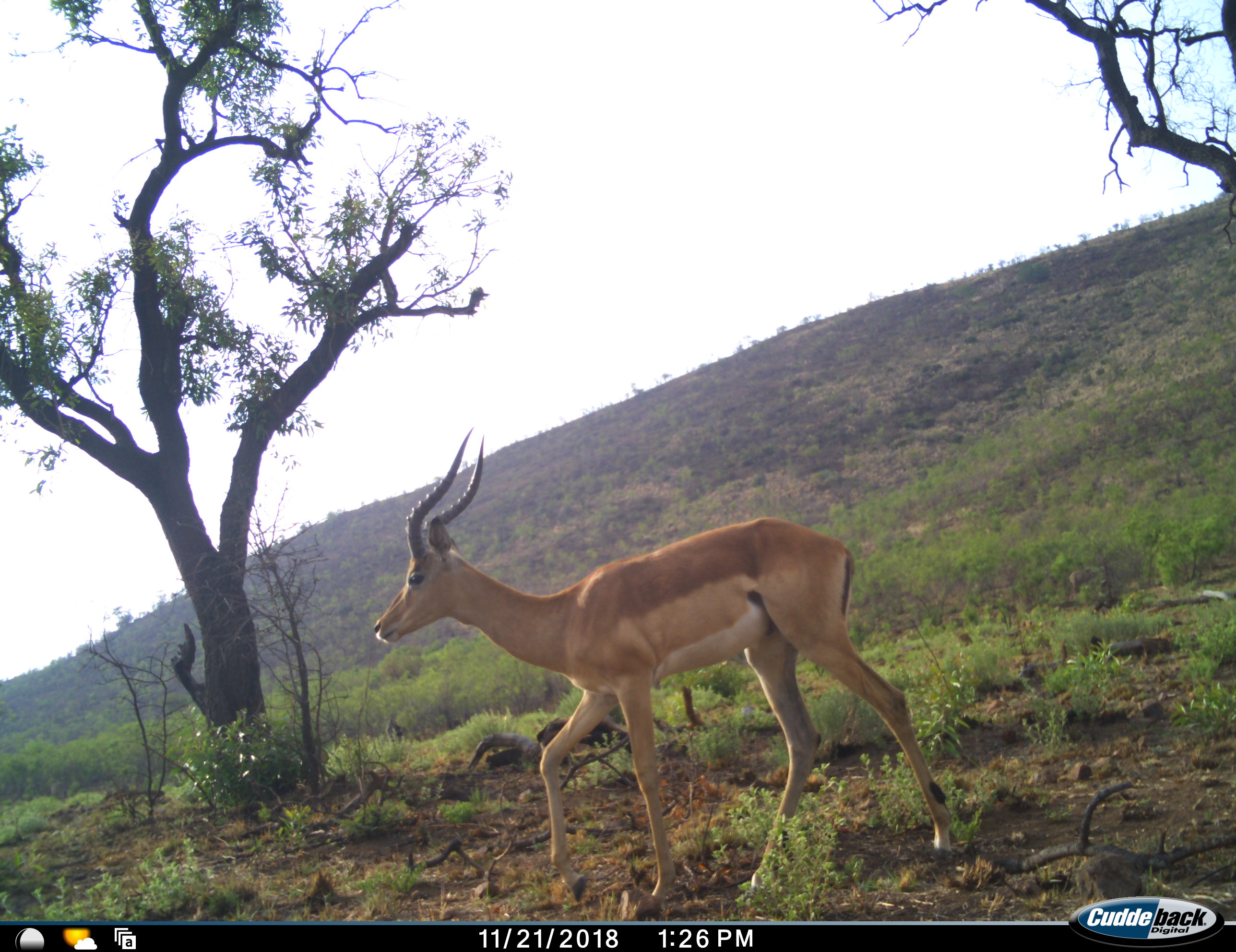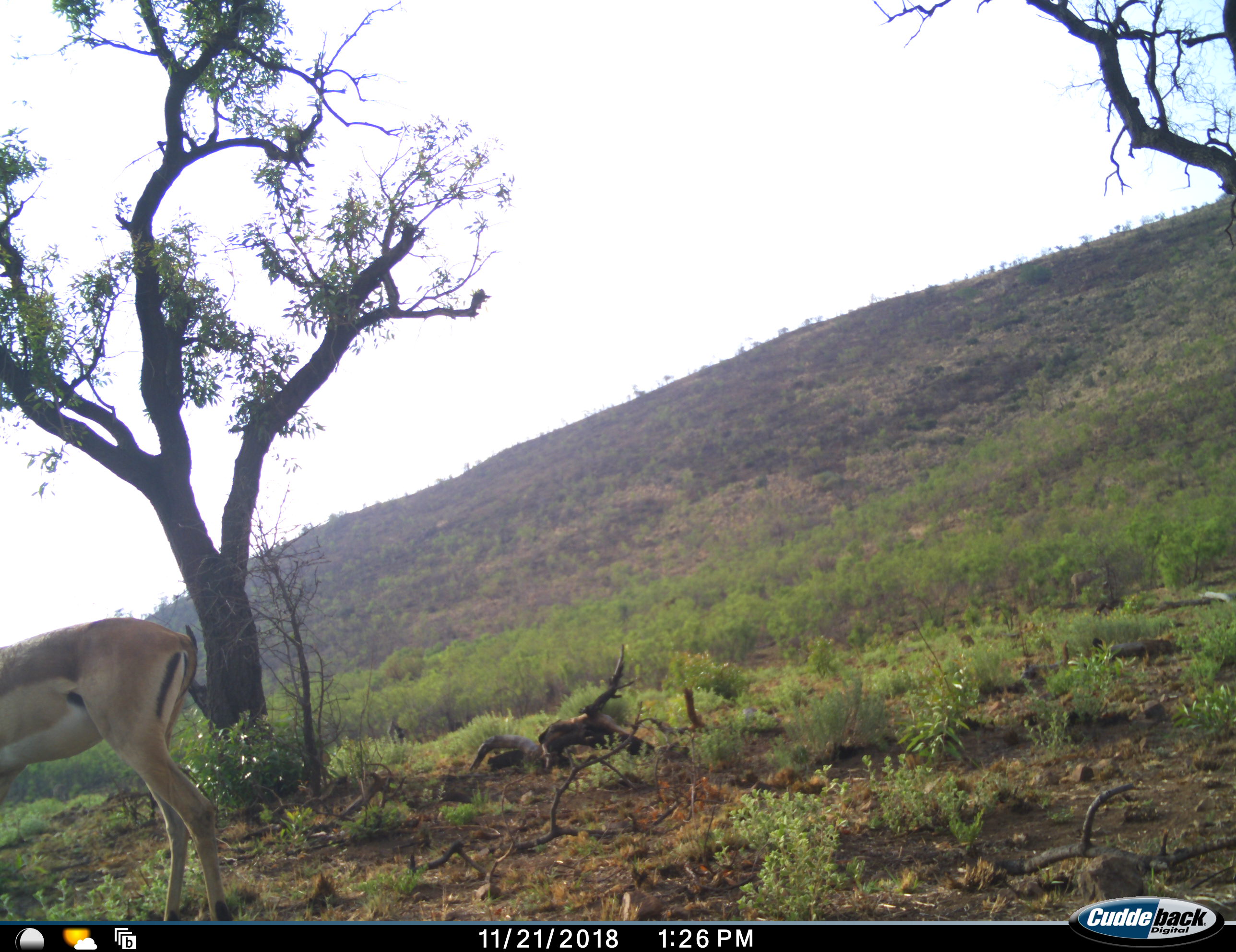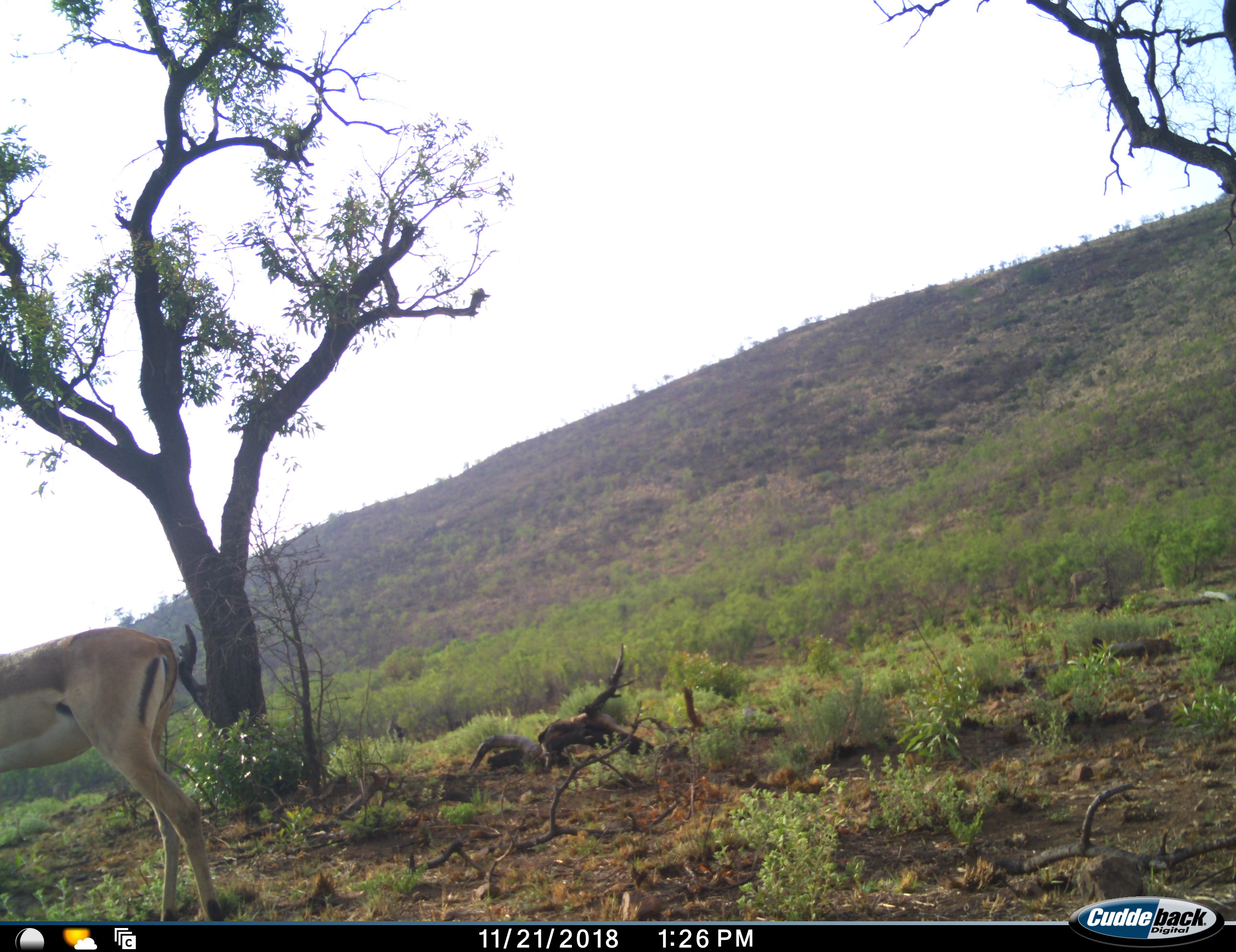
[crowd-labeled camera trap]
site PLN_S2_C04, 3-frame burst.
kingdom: Animalia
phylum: Chordata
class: Mammalia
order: Artiodactyla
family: Bovidae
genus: Aepyceros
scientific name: Aepyceros melampus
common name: impala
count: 1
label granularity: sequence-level